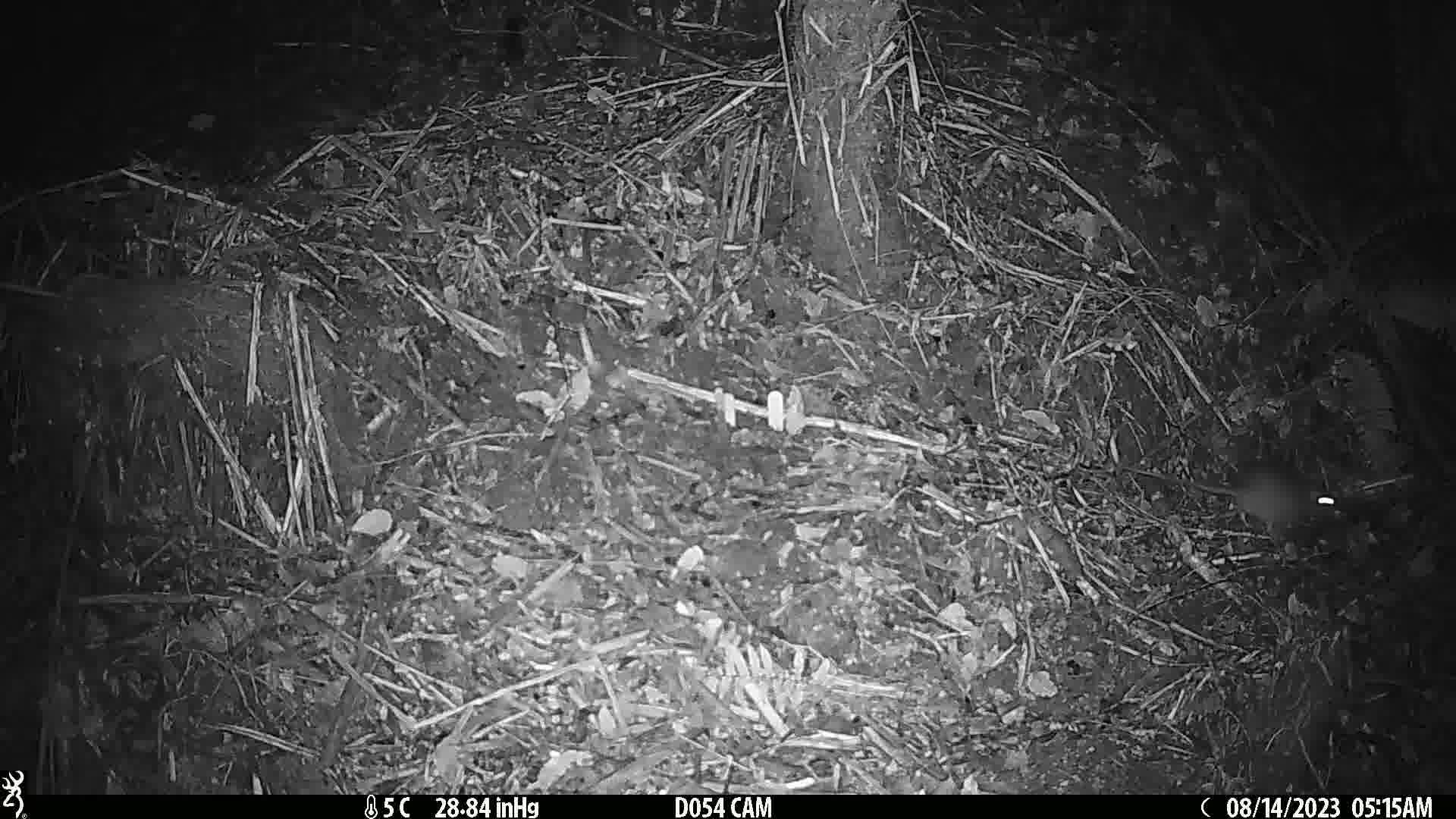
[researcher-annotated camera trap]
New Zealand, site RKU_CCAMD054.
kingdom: Animalia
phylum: Chordata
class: Mammalia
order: Rodentia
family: Muridae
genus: Rattus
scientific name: Rattus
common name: rat